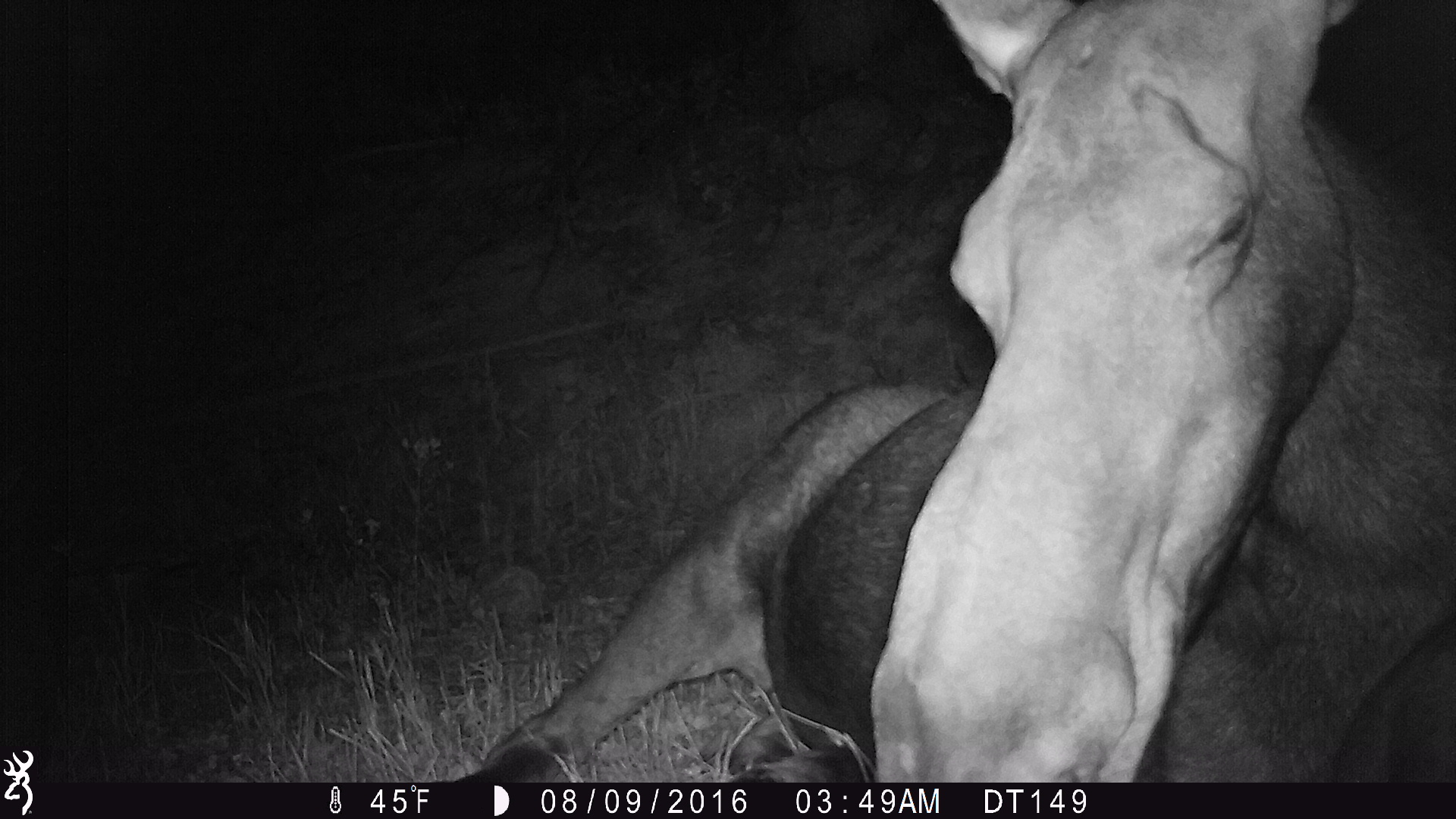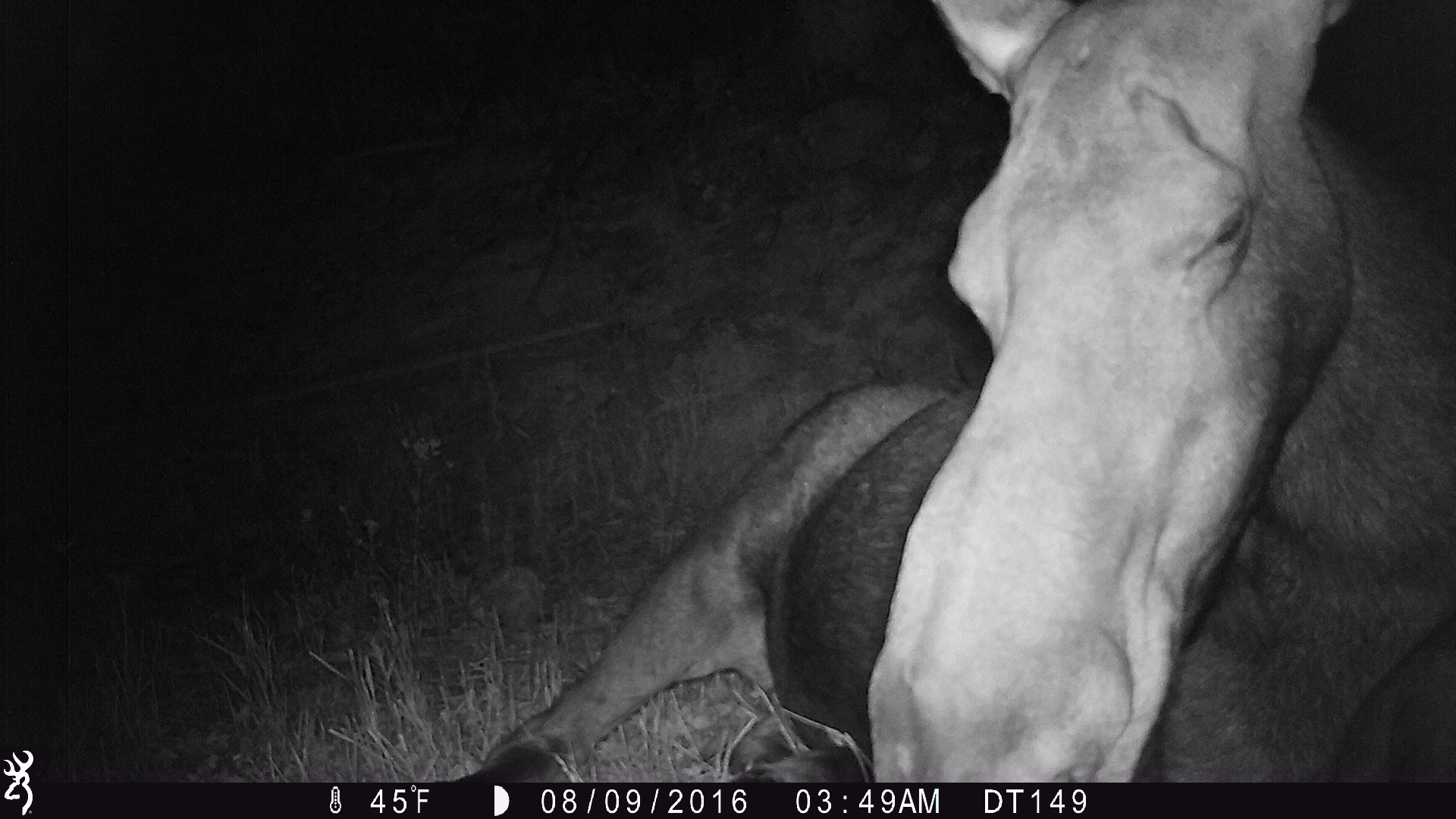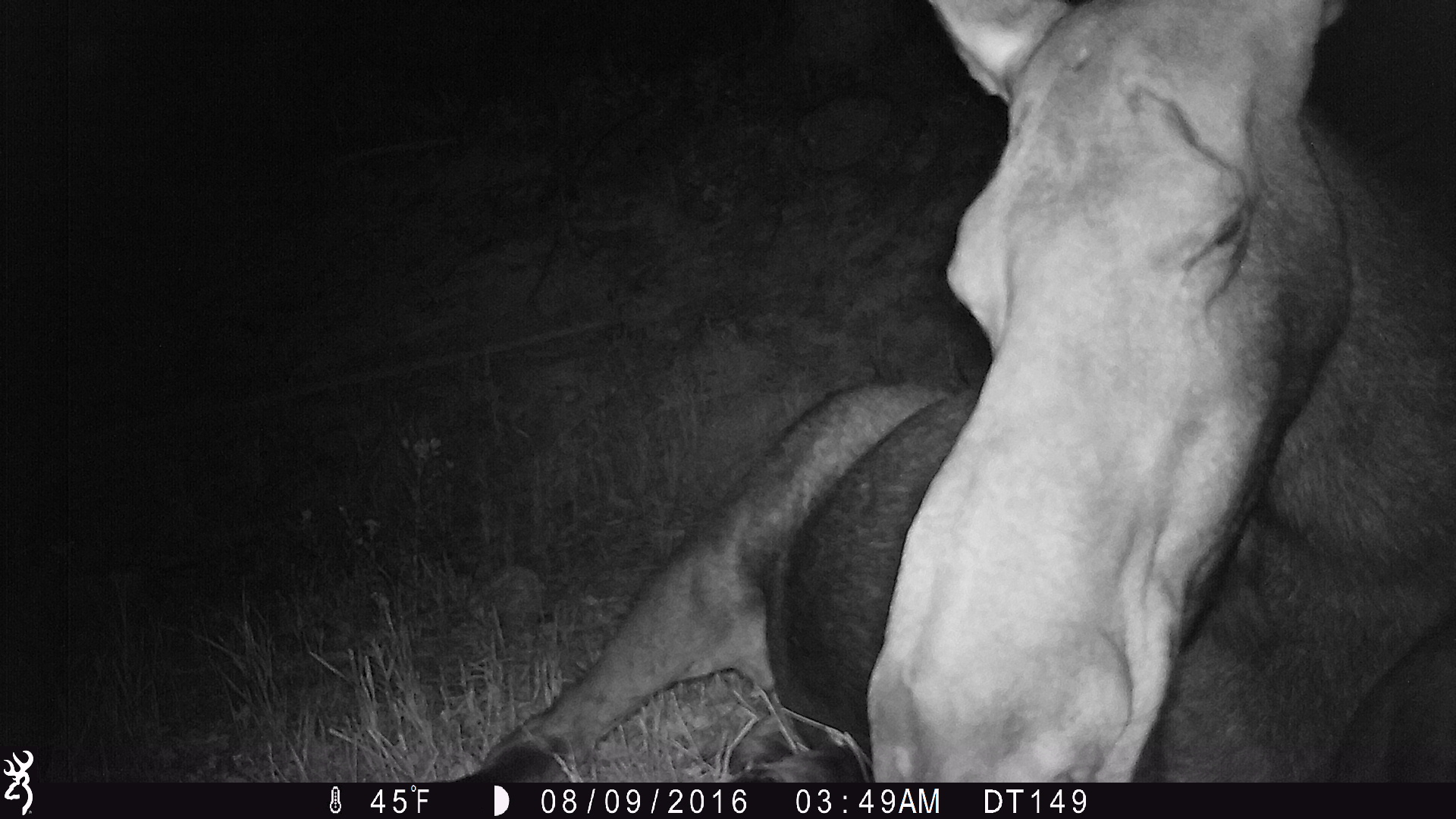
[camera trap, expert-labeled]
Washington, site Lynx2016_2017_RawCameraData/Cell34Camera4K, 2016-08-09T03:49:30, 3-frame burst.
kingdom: Animalia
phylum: Chordata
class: Mammalia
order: Artiodactyla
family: Cervidae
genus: Alces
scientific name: Alces alces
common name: moose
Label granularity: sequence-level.